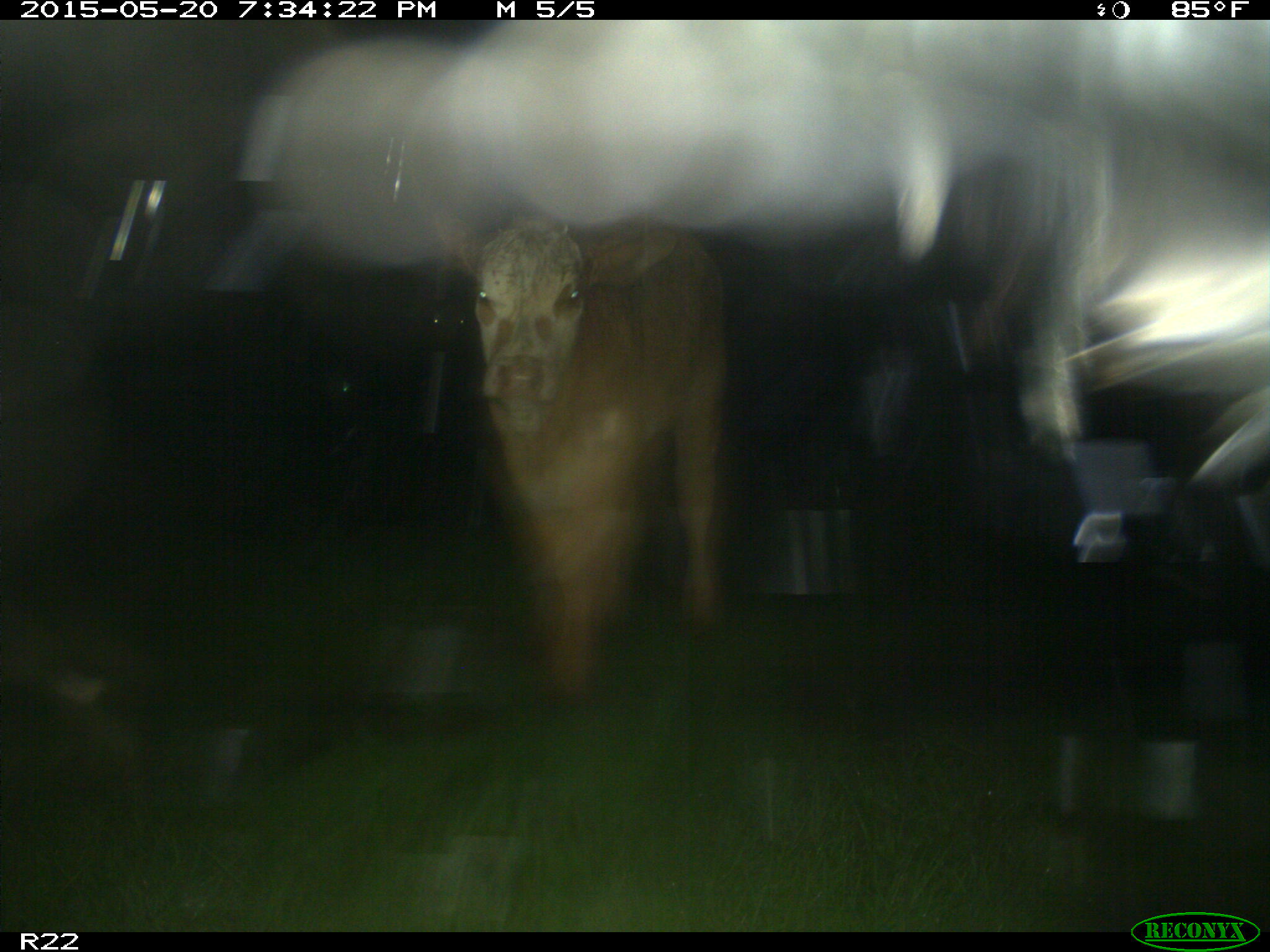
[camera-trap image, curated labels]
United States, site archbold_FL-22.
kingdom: Animalia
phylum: Chordata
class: Mammalia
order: Artiodactyla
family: Bovidae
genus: Bos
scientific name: Bos taurus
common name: domestic cow